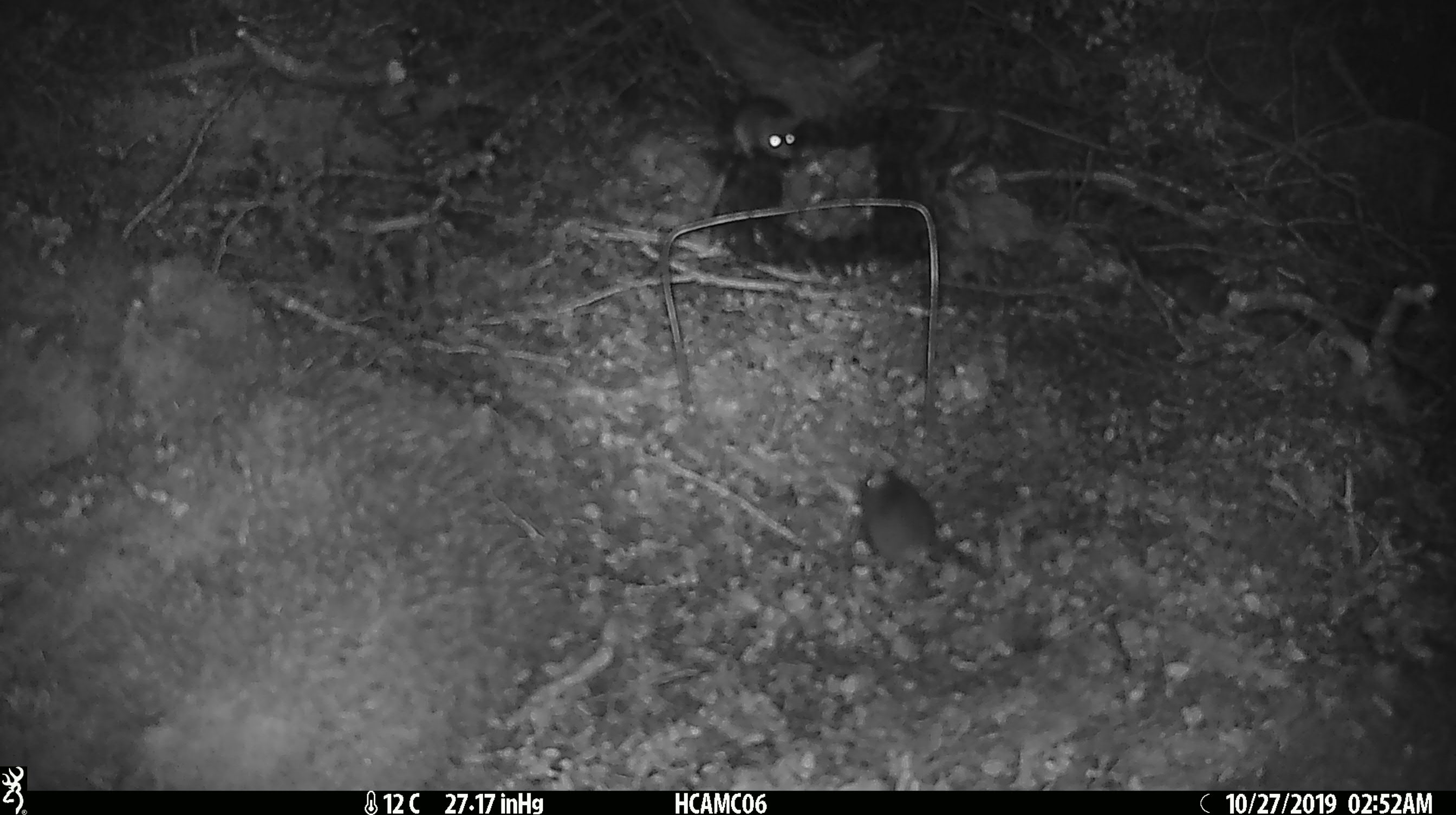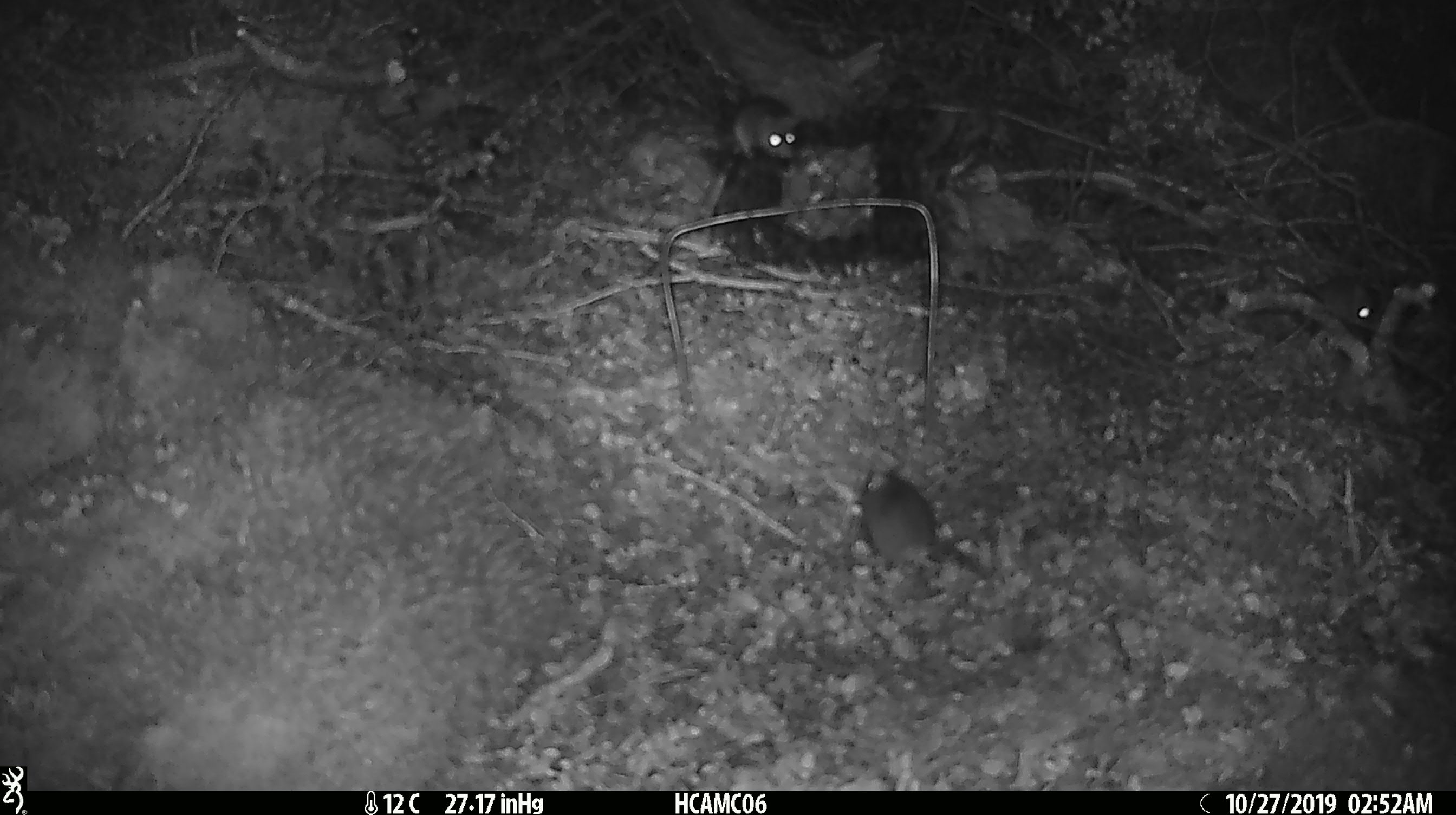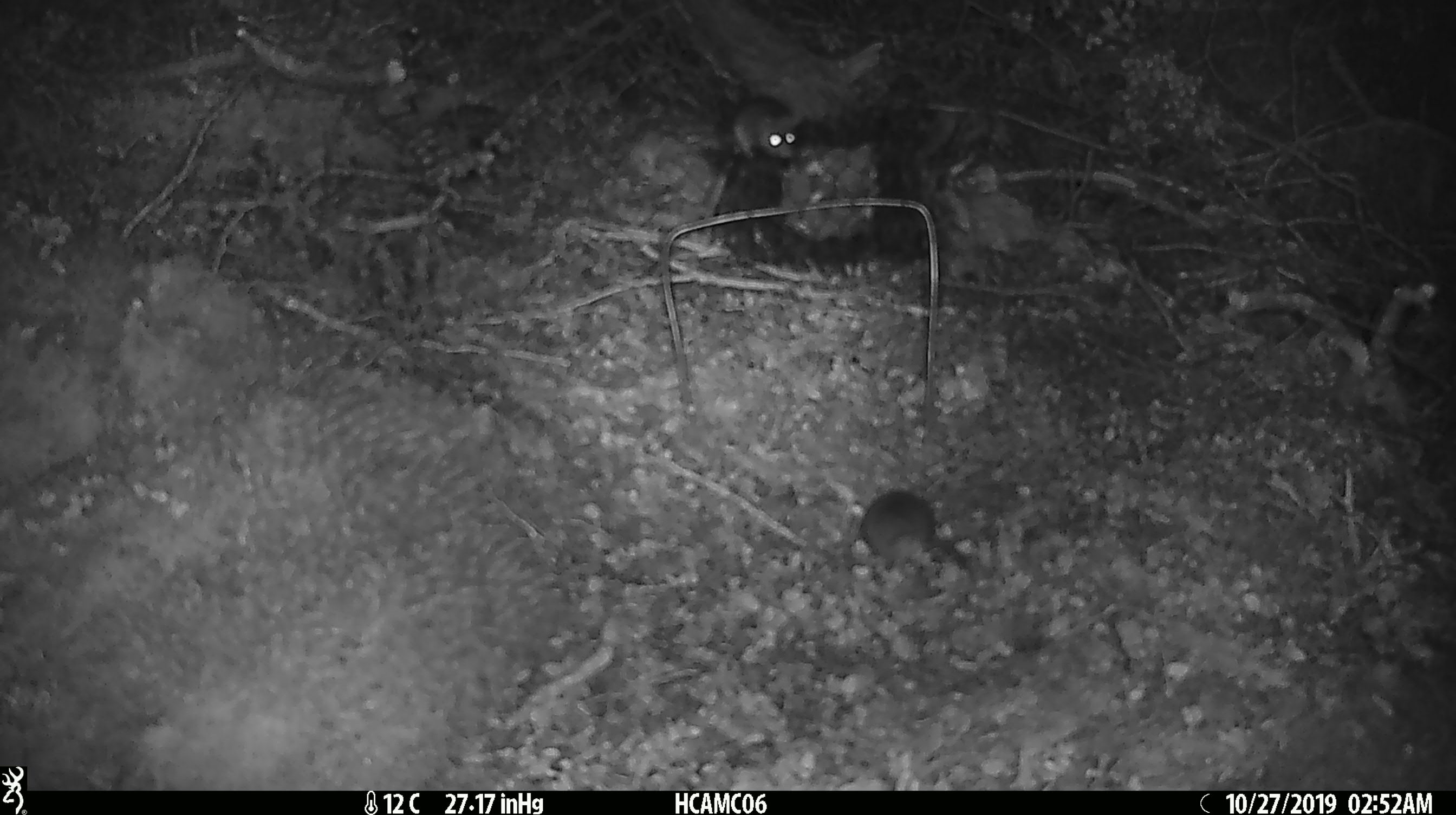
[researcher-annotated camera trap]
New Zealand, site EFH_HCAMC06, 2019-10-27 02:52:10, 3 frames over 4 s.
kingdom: Animalia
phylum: Chordata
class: Mammalia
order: Rodentia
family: Muridae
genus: Mus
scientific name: Mus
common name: mouse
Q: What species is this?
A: Mouse (Mus).